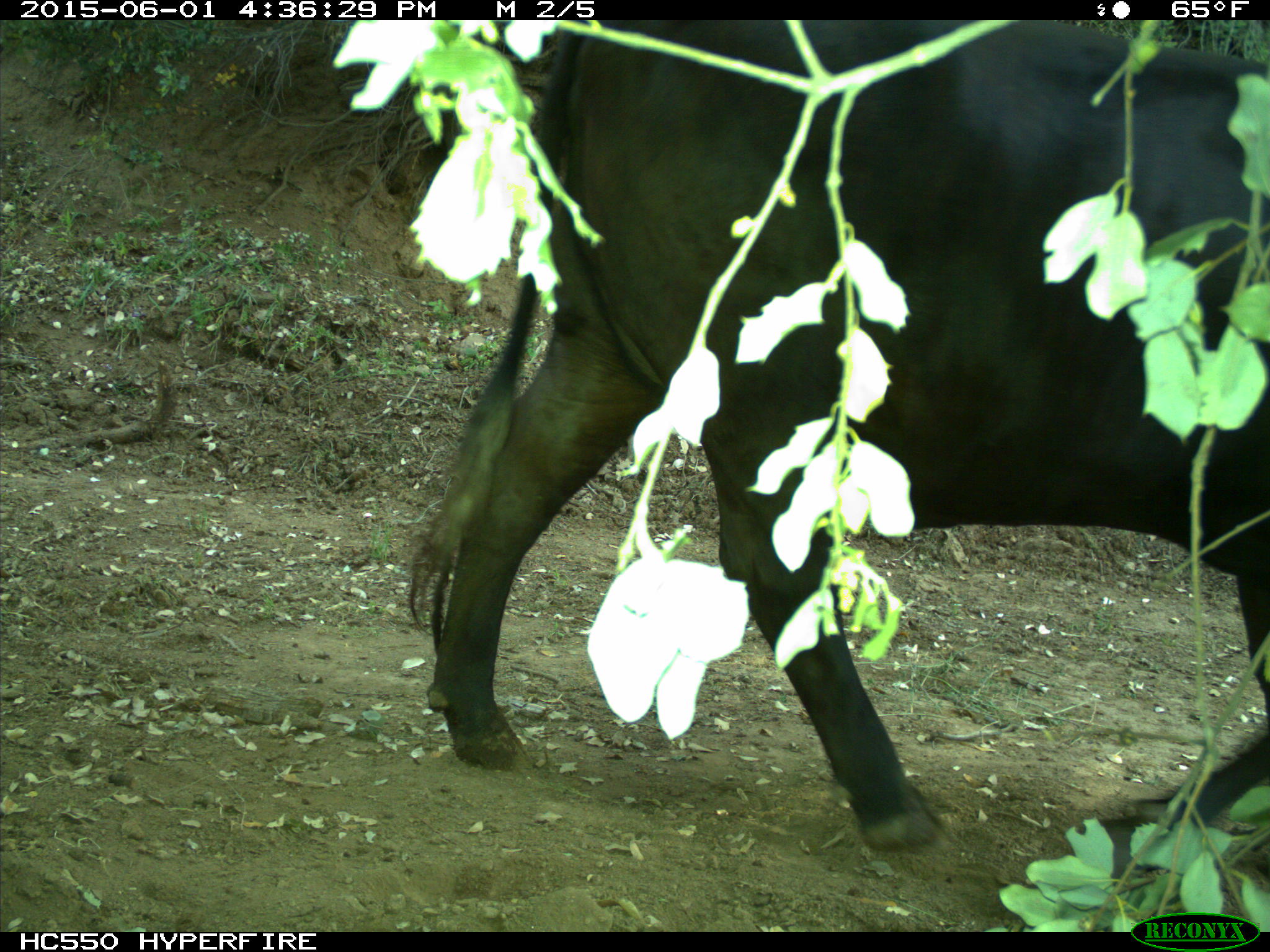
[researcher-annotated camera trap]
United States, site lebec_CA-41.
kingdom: Animalia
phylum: Chordata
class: Mammalia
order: Artiodactyla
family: Bovidae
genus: Bos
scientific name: Bos taurus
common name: domestic cow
Bos taurus (domestic cow).